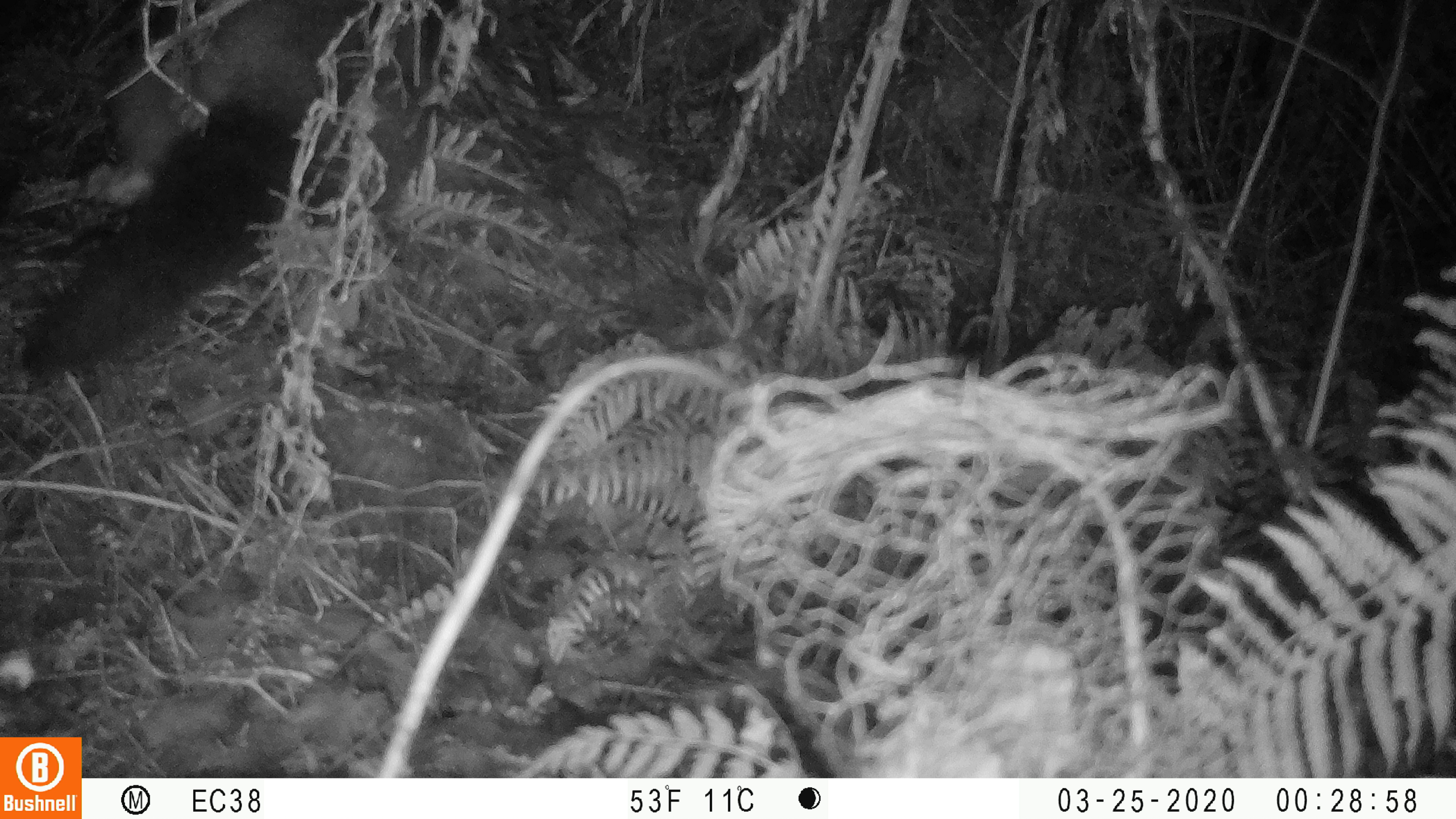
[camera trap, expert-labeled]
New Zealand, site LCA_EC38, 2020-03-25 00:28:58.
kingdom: Animalia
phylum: Chordata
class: Mammalia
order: Diprotodontia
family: Phalangeridae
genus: Trichosurus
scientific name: Trichosurus vulpecula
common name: common brushtail possum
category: possum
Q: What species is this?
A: Possum (common brushtail possum) (Trichosurus vulpecula).